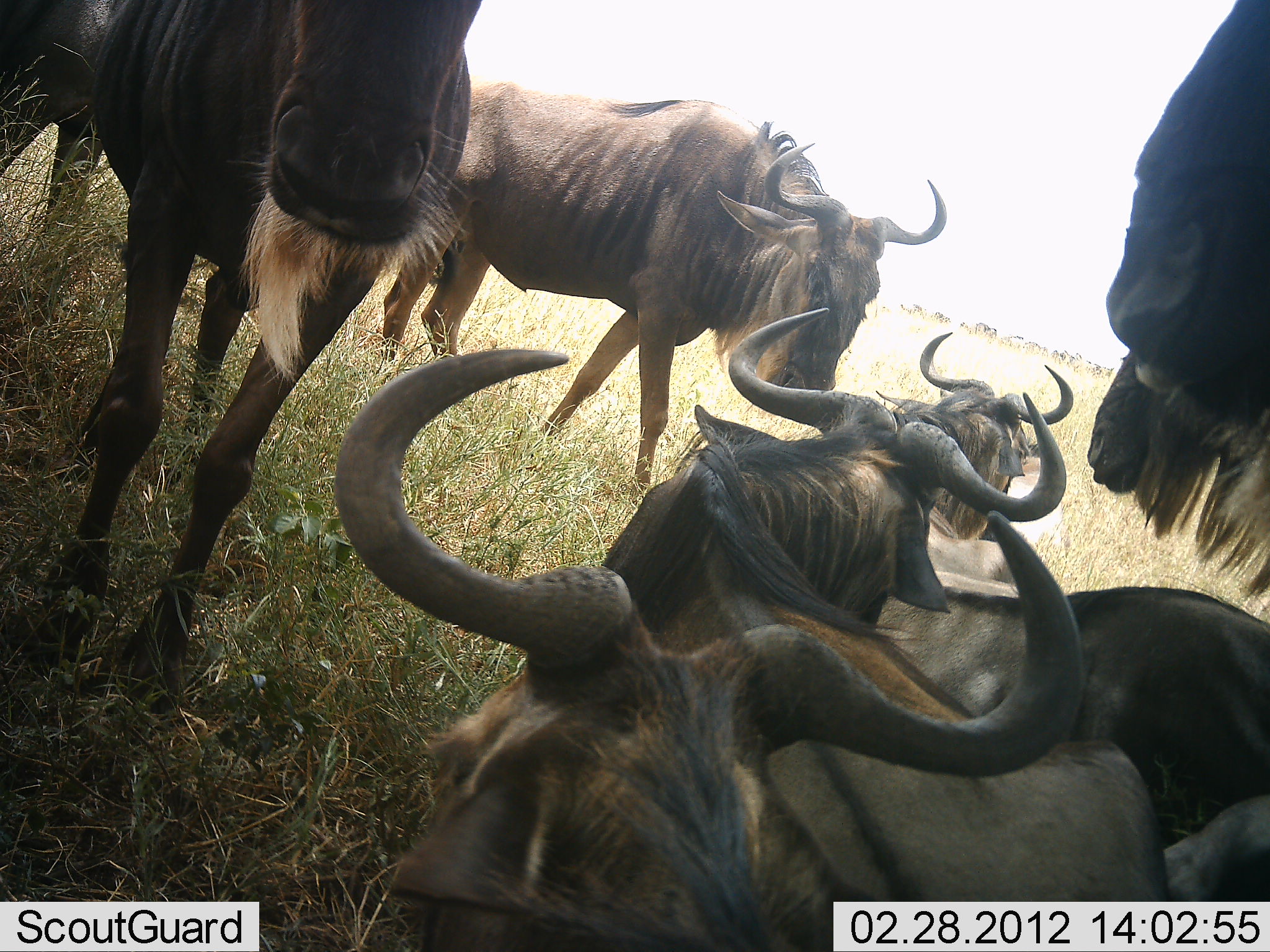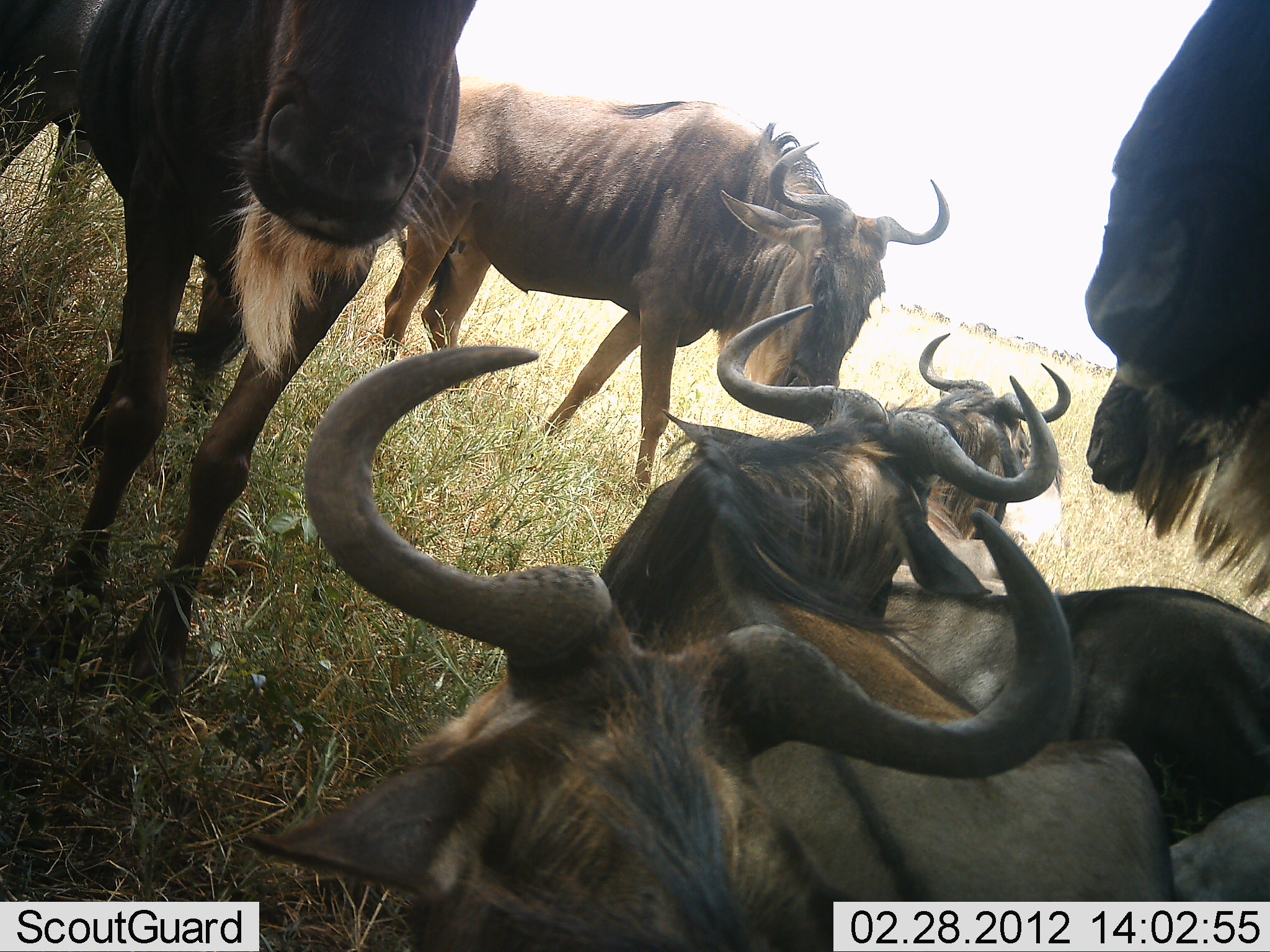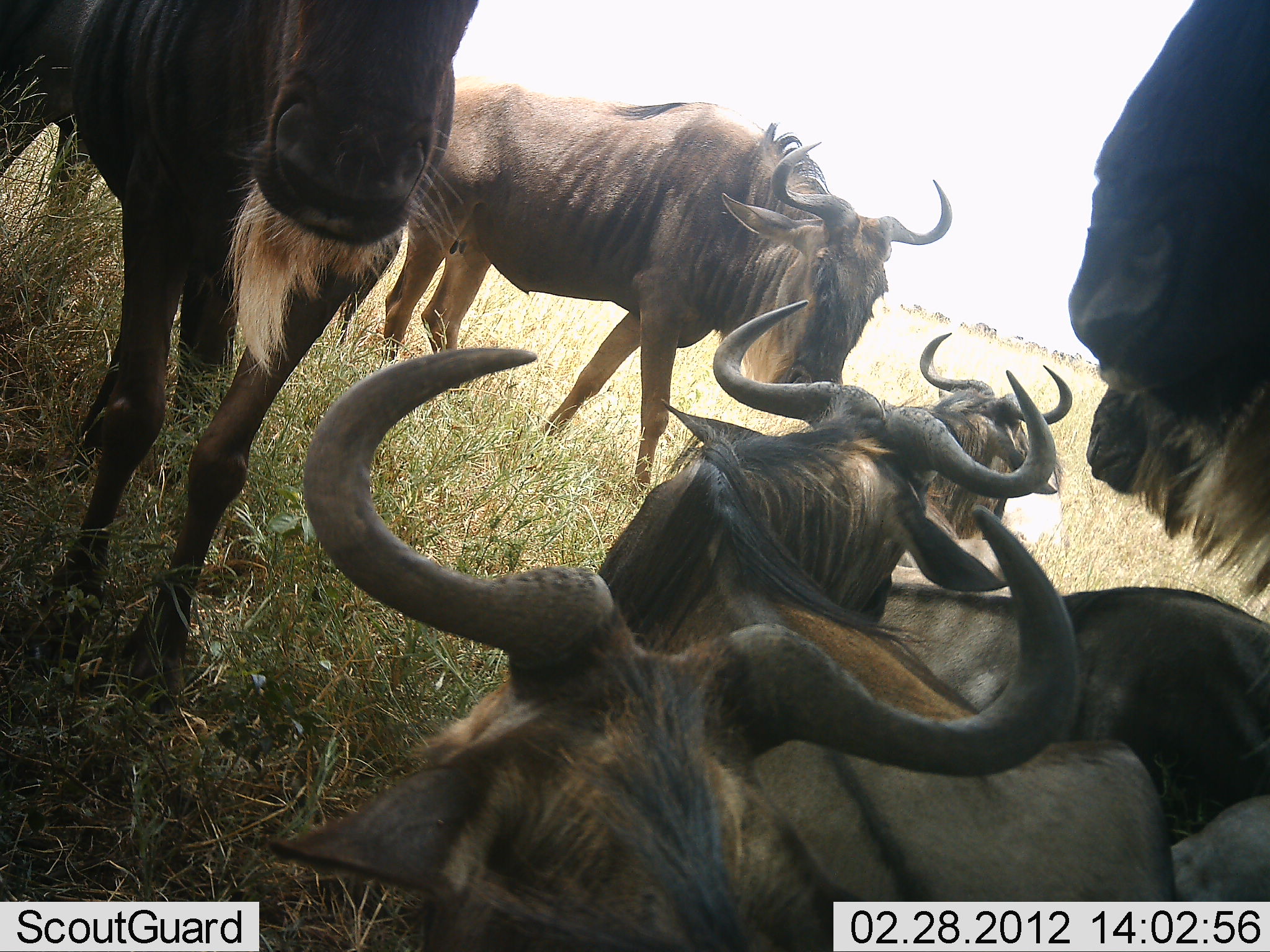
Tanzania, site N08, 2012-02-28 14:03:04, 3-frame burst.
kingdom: Animalia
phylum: Chordata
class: Mammalia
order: Artiodactyla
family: Bovidae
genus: Connochaetes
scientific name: Connochaetes taurinus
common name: blue wildebeest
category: wildebeest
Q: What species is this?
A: Wildebeest (blue wildebeest) (Connochaetes taurinus).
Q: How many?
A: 7.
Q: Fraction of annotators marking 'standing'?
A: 83%.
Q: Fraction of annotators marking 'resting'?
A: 100%.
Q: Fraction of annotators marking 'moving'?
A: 6%.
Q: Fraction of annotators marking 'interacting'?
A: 6%.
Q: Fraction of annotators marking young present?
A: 0%.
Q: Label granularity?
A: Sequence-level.